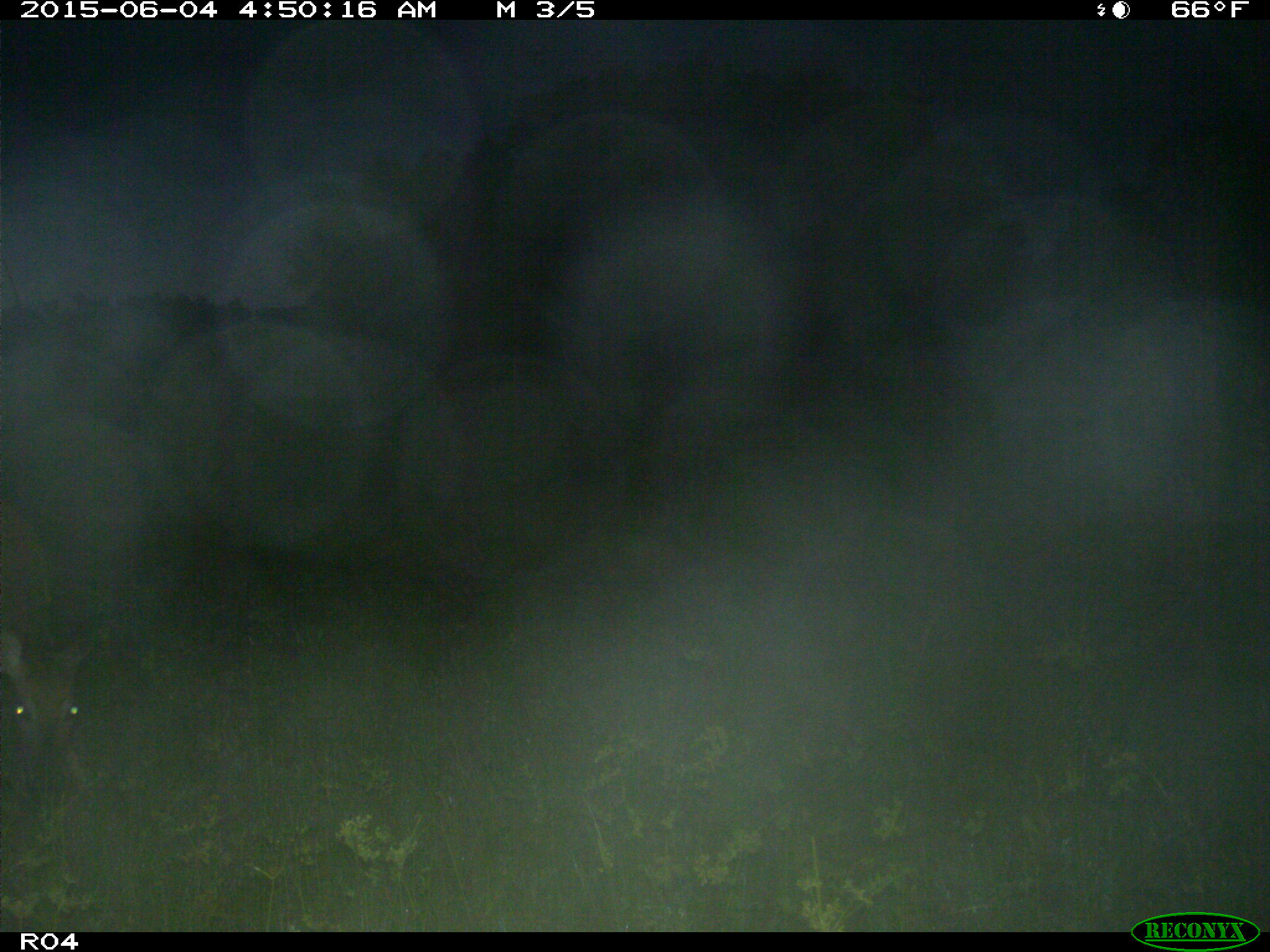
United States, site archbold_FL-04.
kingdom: Animalia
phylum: Chordata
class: Mammalia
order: Artiodactyla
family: Cervidae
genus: Odocoileus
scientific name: Odocoileus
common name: deer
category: unidentified deer